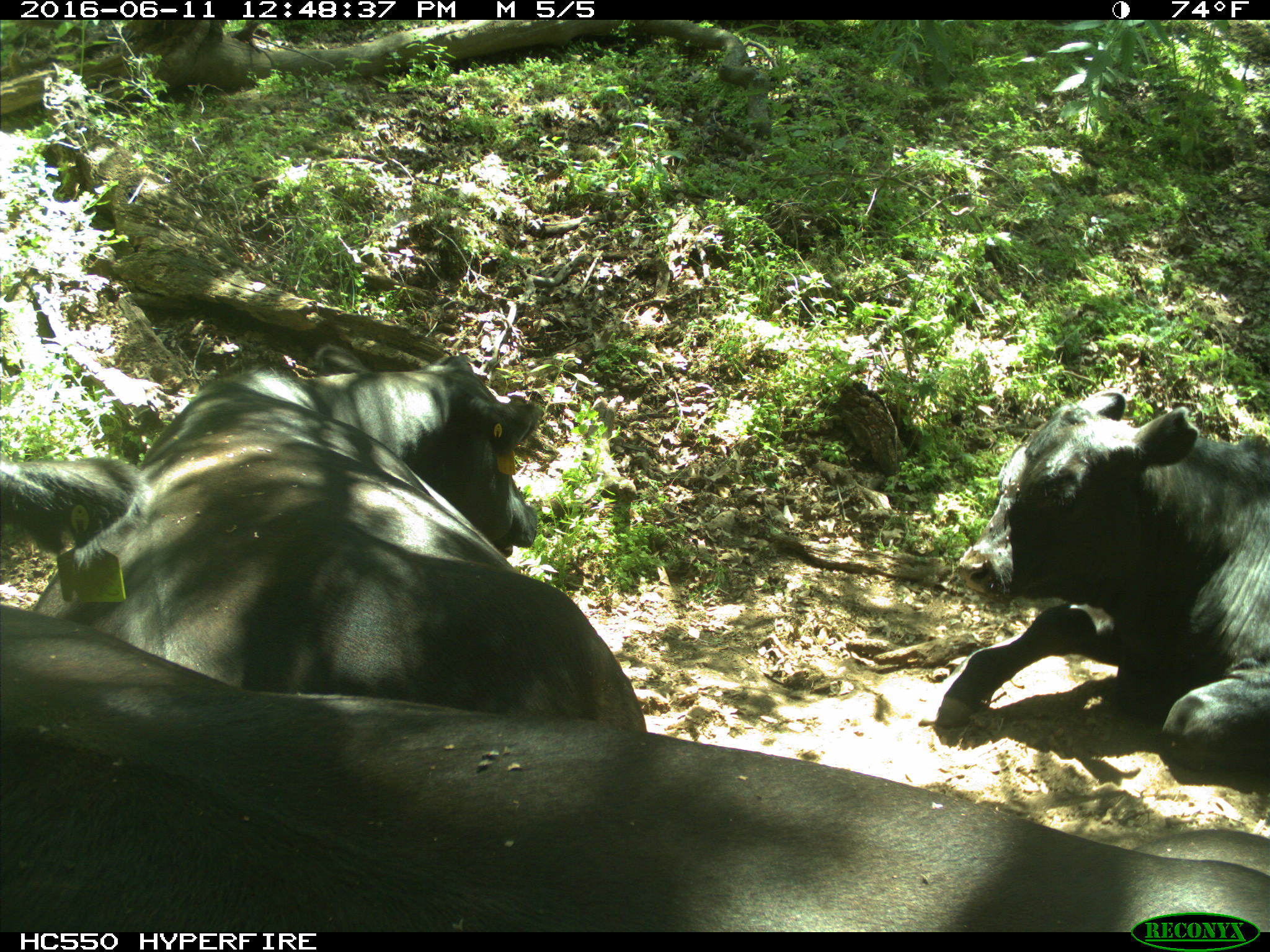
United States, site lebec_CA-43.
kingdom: Animalia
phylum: Chordata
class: Mammalia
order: Artiodactyla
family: Bovidae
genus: Bos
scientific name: Bos taurus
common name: domestic cow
Bos taurus (domestic cow).